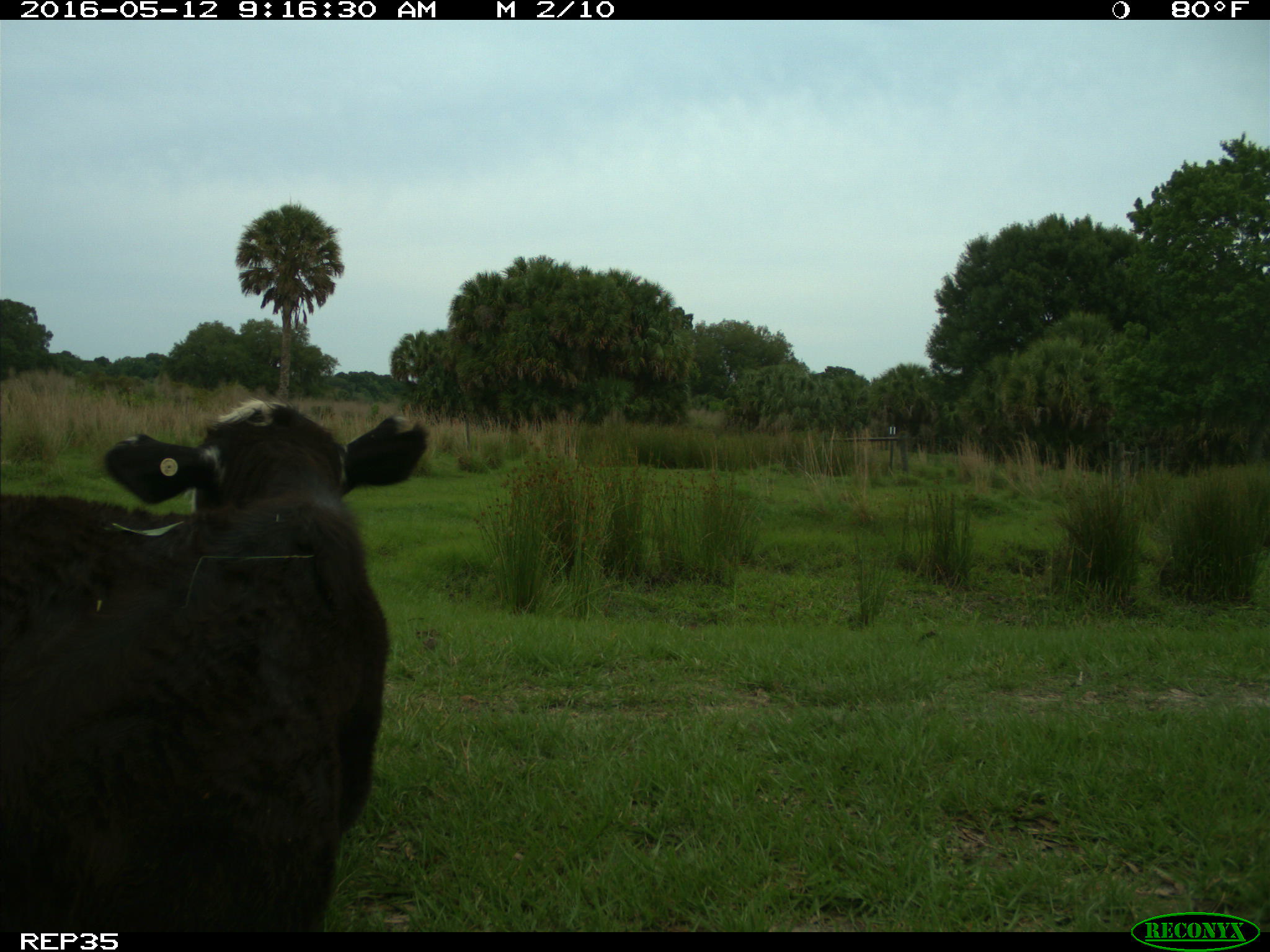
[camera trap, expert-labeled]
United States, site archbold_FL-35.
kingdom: Animalia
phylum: Chordata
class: Mammalia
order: Artiodactyla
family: Bovidae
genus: Bos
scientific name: Bos taurus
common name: domestic cow